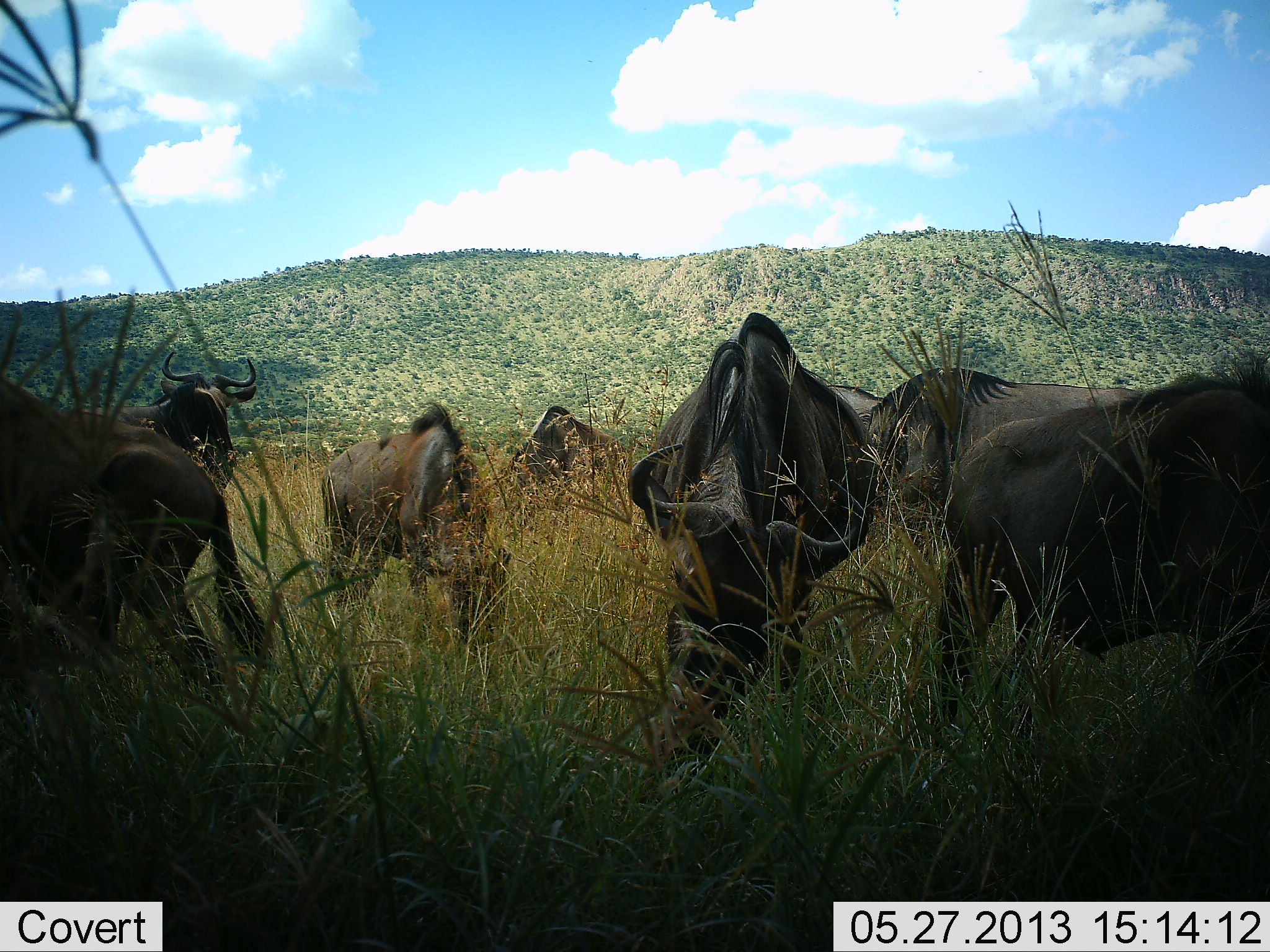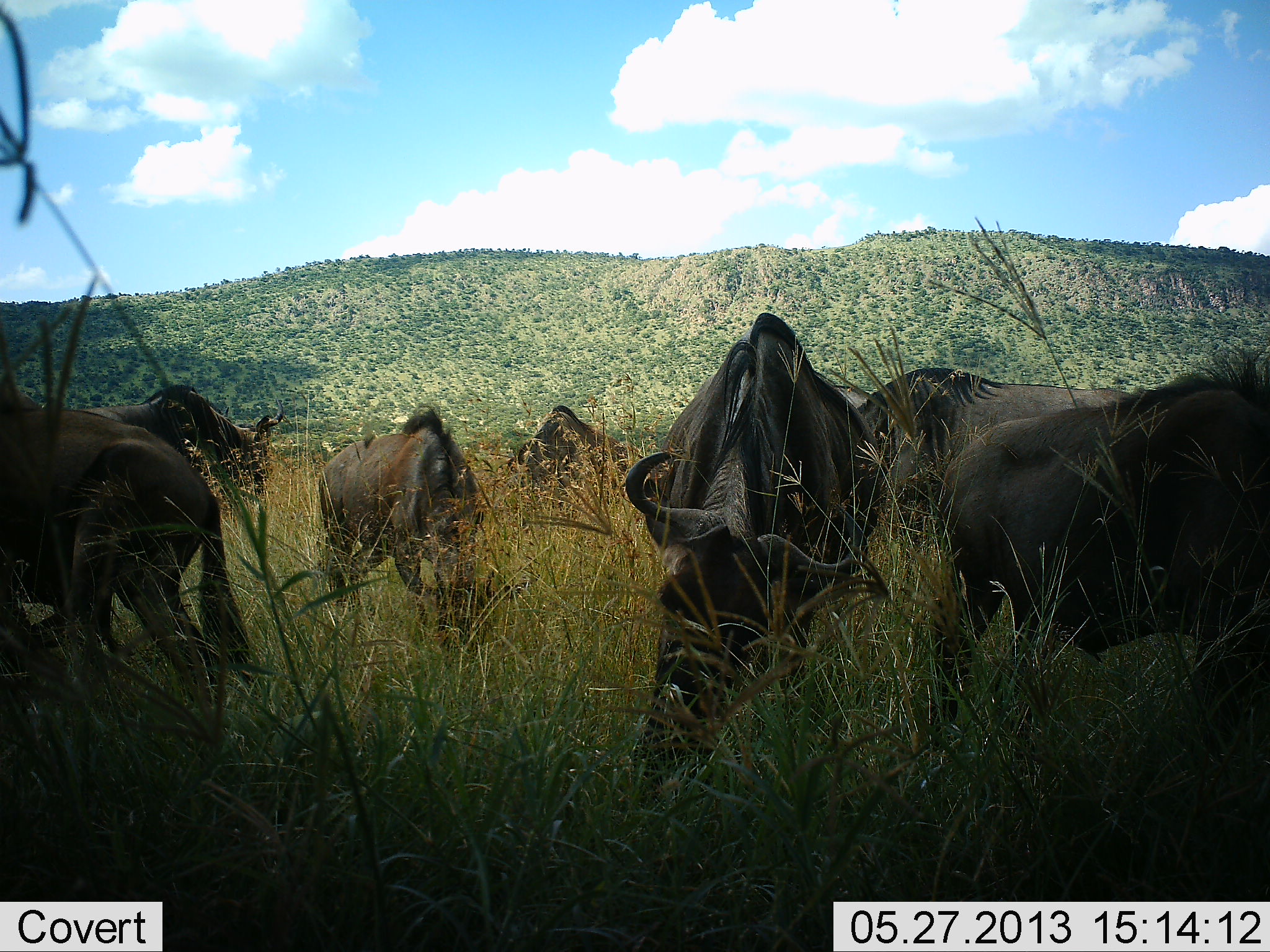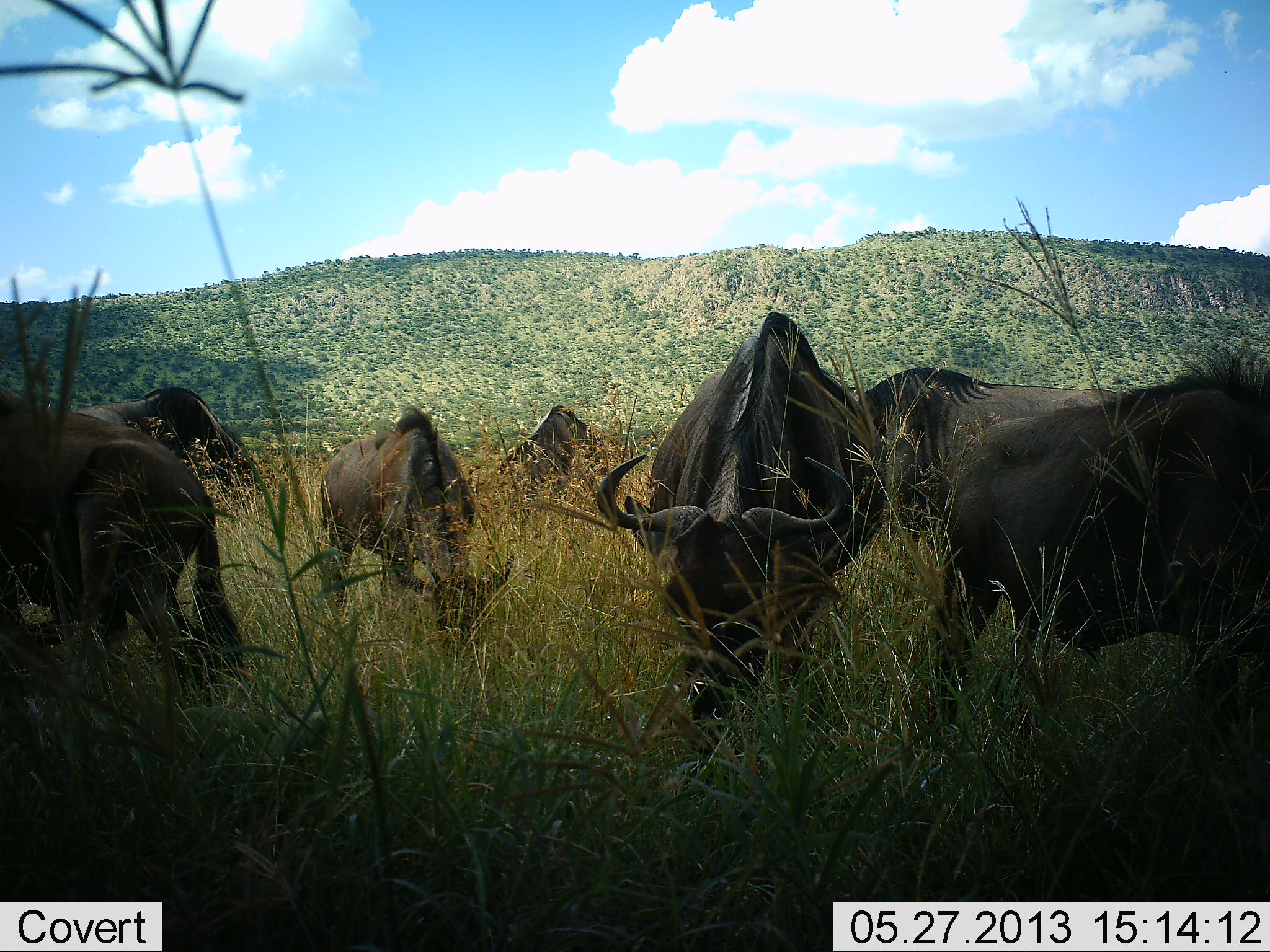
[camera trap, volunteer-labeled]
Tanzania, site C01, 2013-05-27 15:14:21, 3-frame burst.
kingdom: Animalia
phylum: Chordata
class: Mammalia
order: Artiodactyla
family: Bovidae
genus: Connochaetes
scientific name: Connochaetes taurinus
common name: blue wildebeest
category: wildebeest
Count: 7.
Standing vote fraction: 20%.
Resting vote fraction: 20%.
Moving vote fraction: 10%.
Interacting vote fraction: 0%.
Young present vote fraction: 0%.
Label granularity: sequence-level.